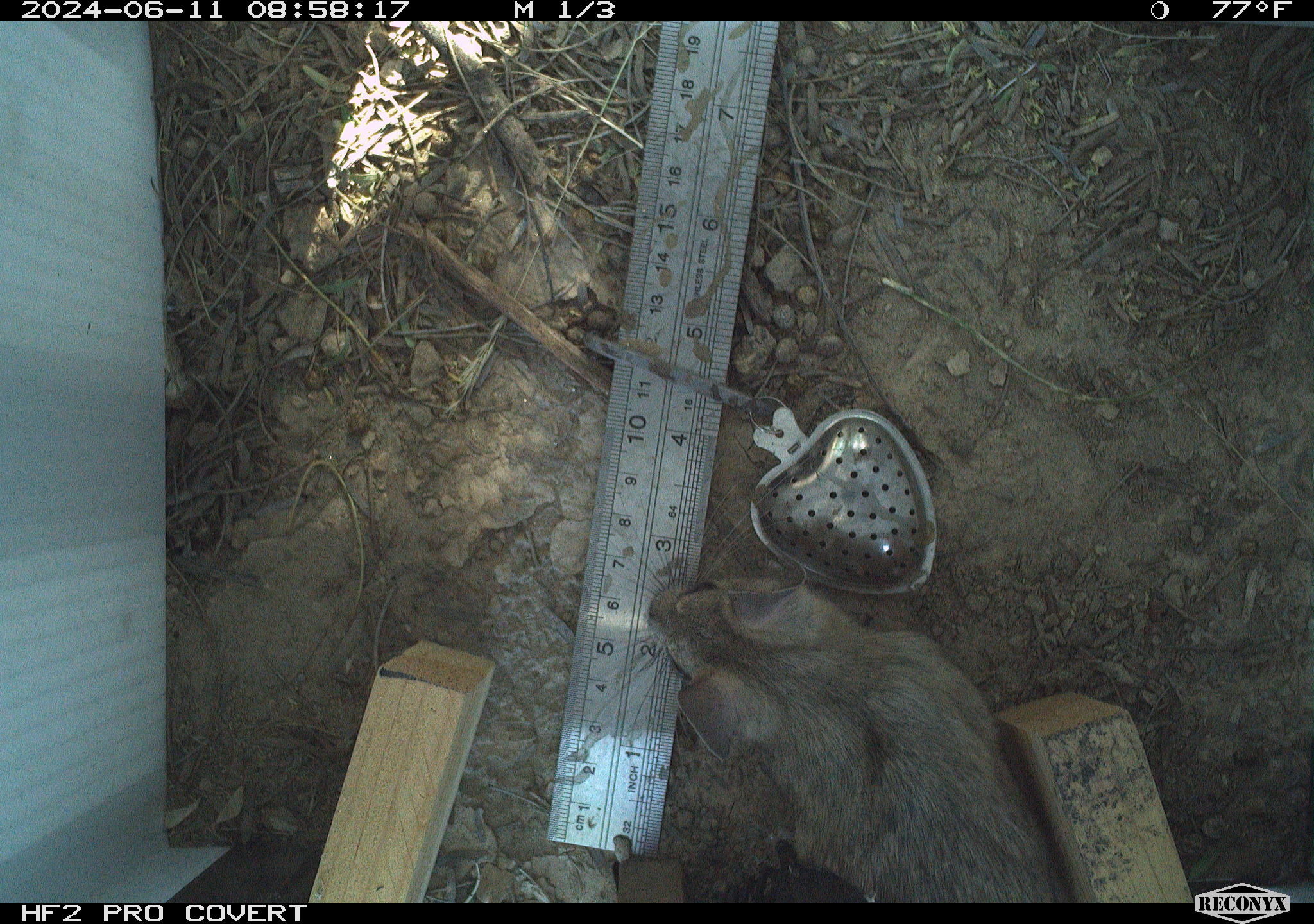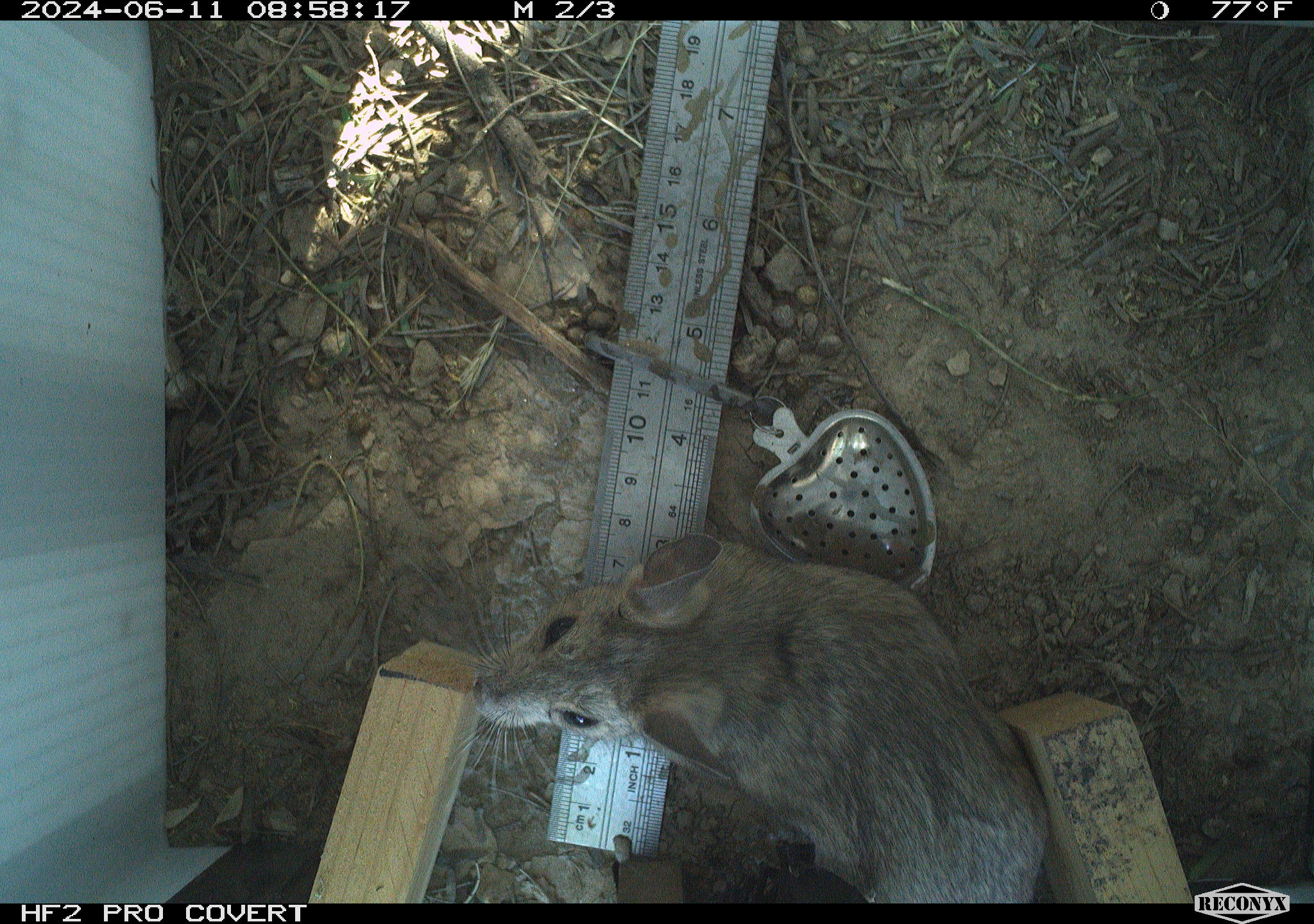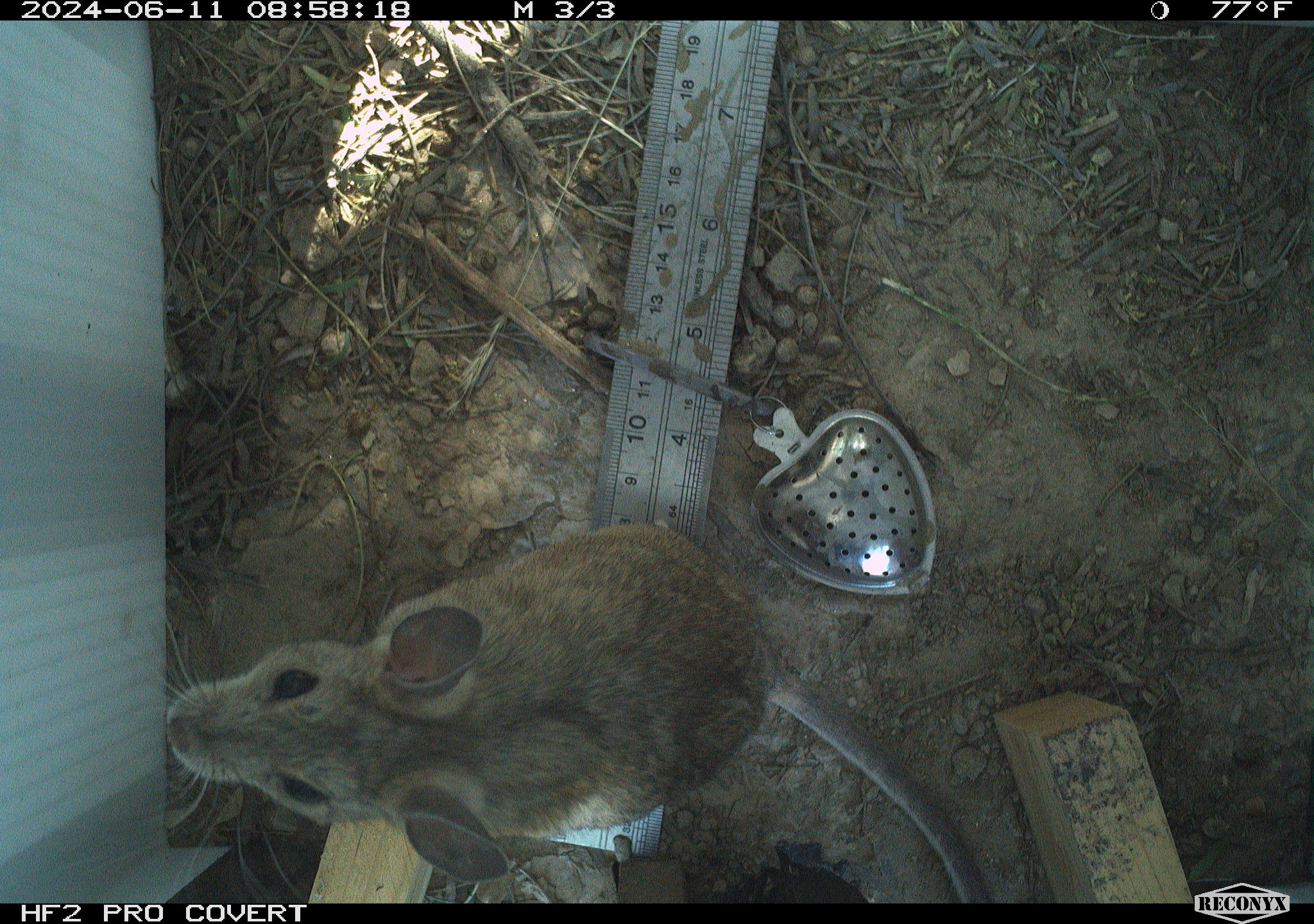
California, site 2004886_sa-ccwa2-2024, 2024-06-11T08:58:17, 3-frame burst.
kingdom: Animalia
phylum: Chordata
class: Mammalia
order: Rodentia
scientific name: Rodentia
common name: woodrat or rat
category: woodrat or rat species